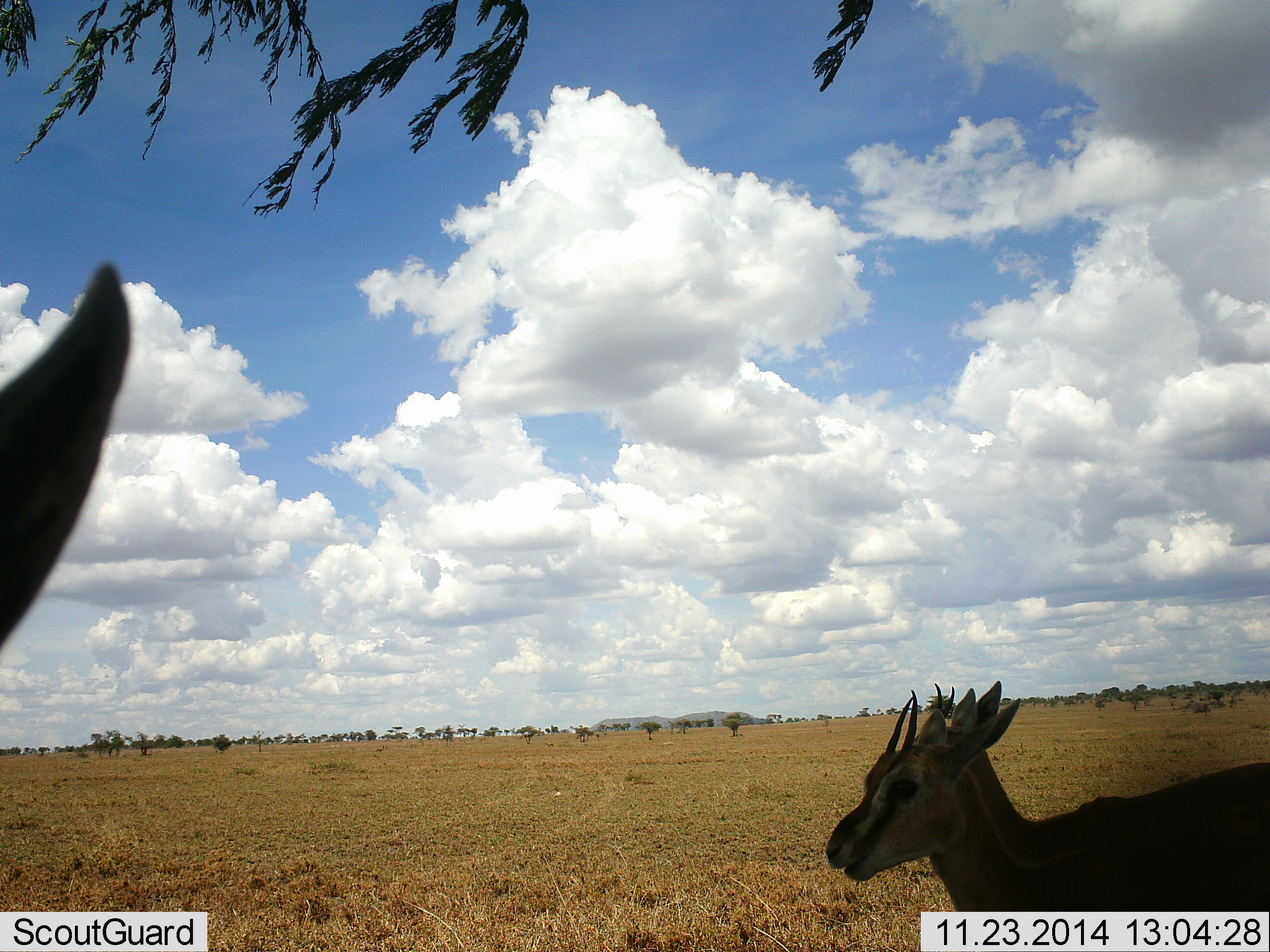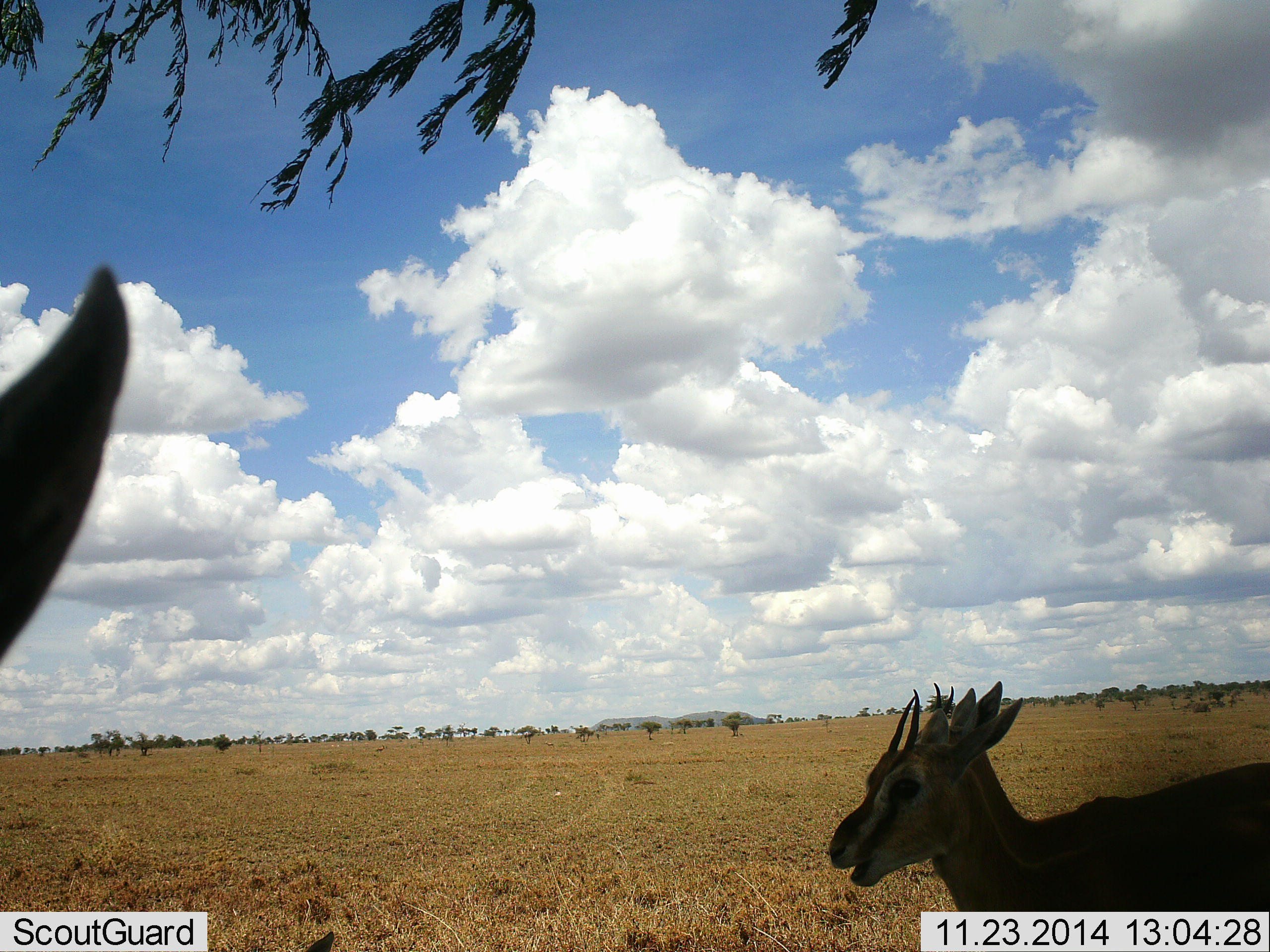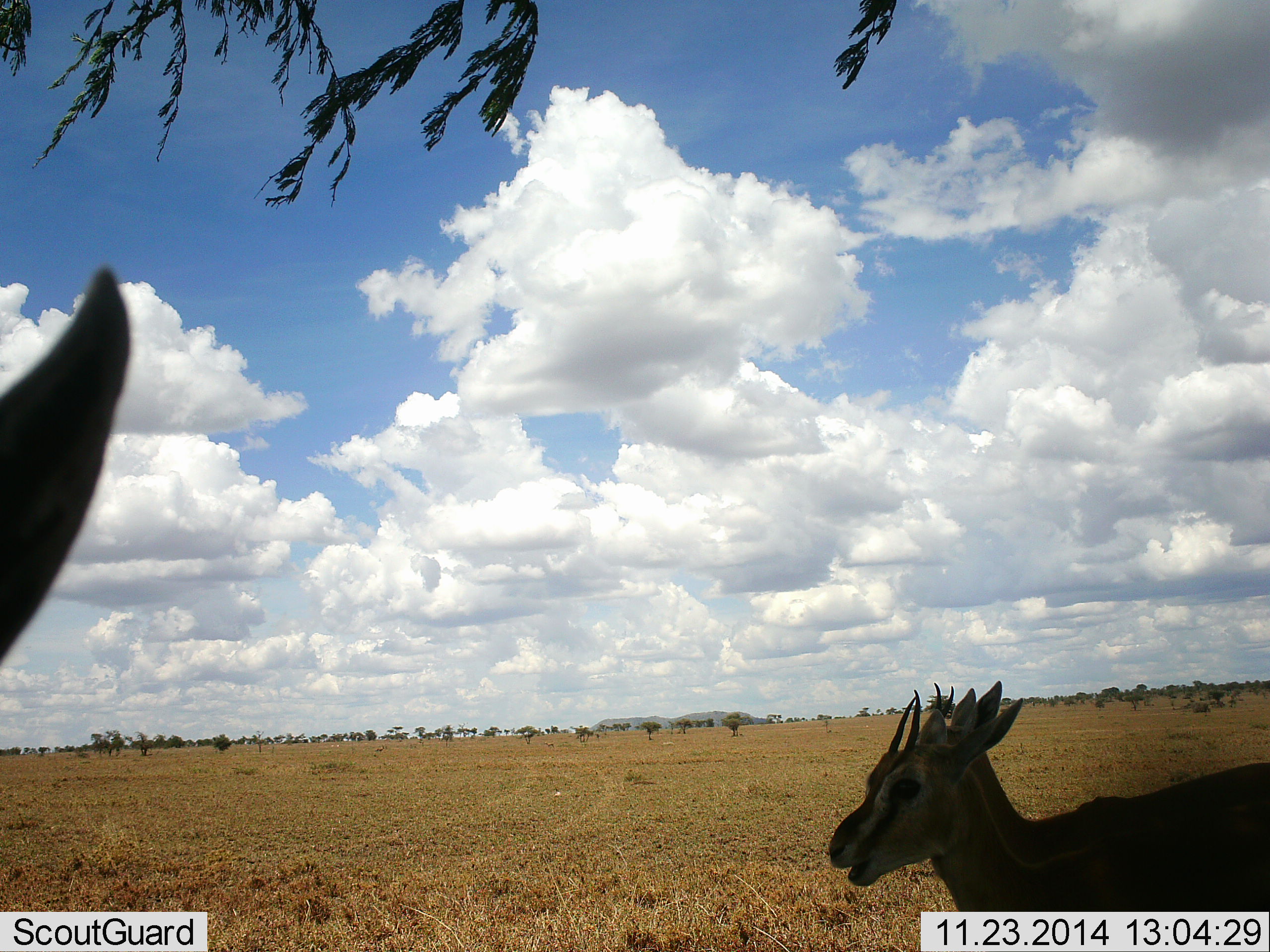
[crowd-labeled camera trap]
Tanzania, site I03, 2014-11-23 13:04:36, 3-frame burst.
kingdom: Animalia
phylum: Chordata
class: Mammalia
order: Artiodactyla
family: Bovidae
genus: Eudorcas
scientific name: Eudorcas thomsonii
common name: thomson's gazelle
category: gazellethomsons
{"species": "gazellethomsons (thomson's gazelle) (Eudorcas thomsonii)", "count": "3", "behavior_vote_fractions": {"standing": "90%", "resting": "10%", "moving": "0%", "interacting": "10%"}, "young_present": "30%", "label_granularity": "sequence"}